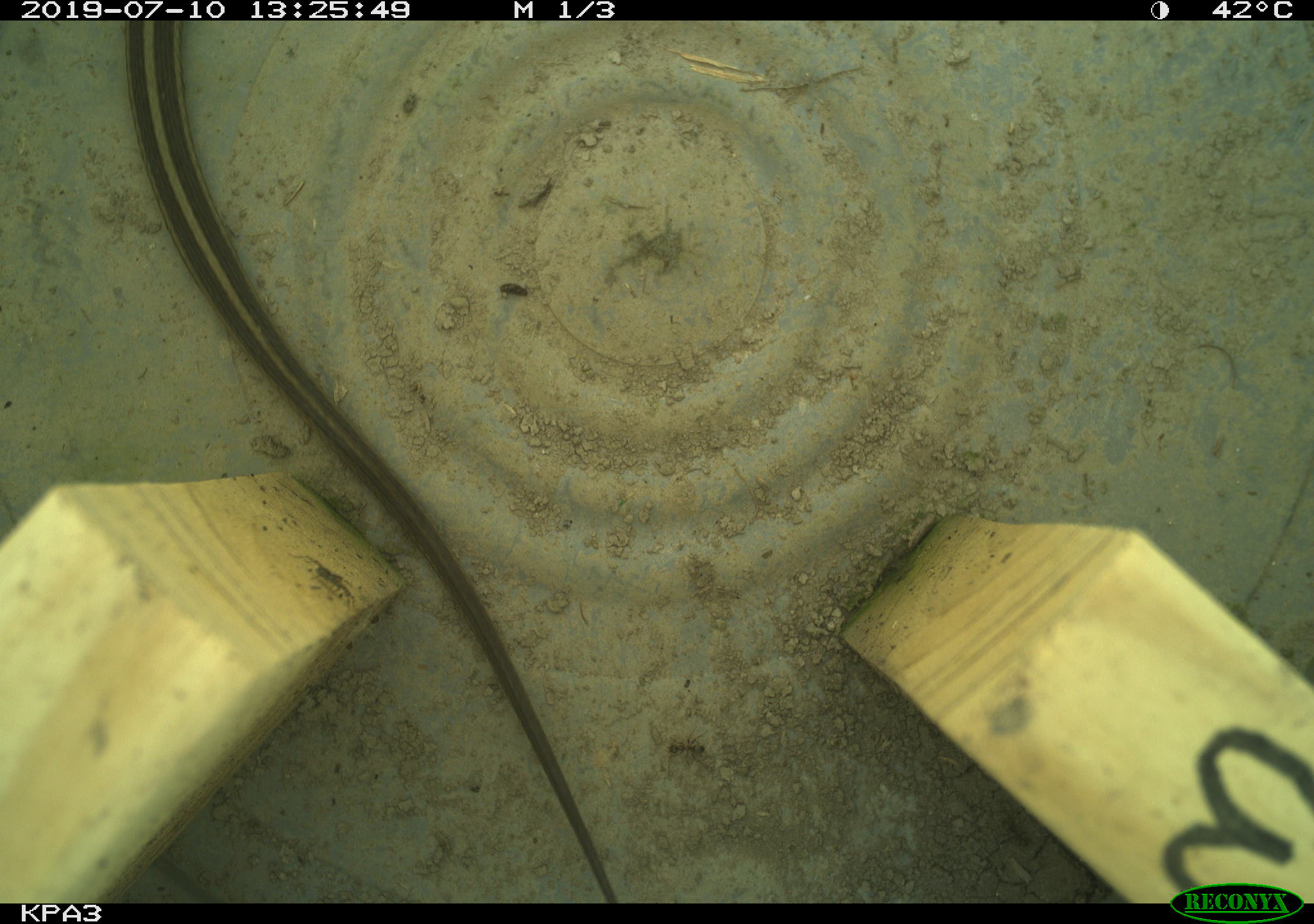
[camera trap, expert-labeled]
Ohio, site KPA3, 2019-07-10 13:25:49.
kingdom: Animalia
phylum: Chordata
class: Reptilia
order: Squamata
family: Colubridae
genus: Thamnophis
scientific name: Thamnophis sirtalis sirtalis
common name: eastern gartersnake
Eastern gartersnake (Thamnophis sirtalis sirtalis).